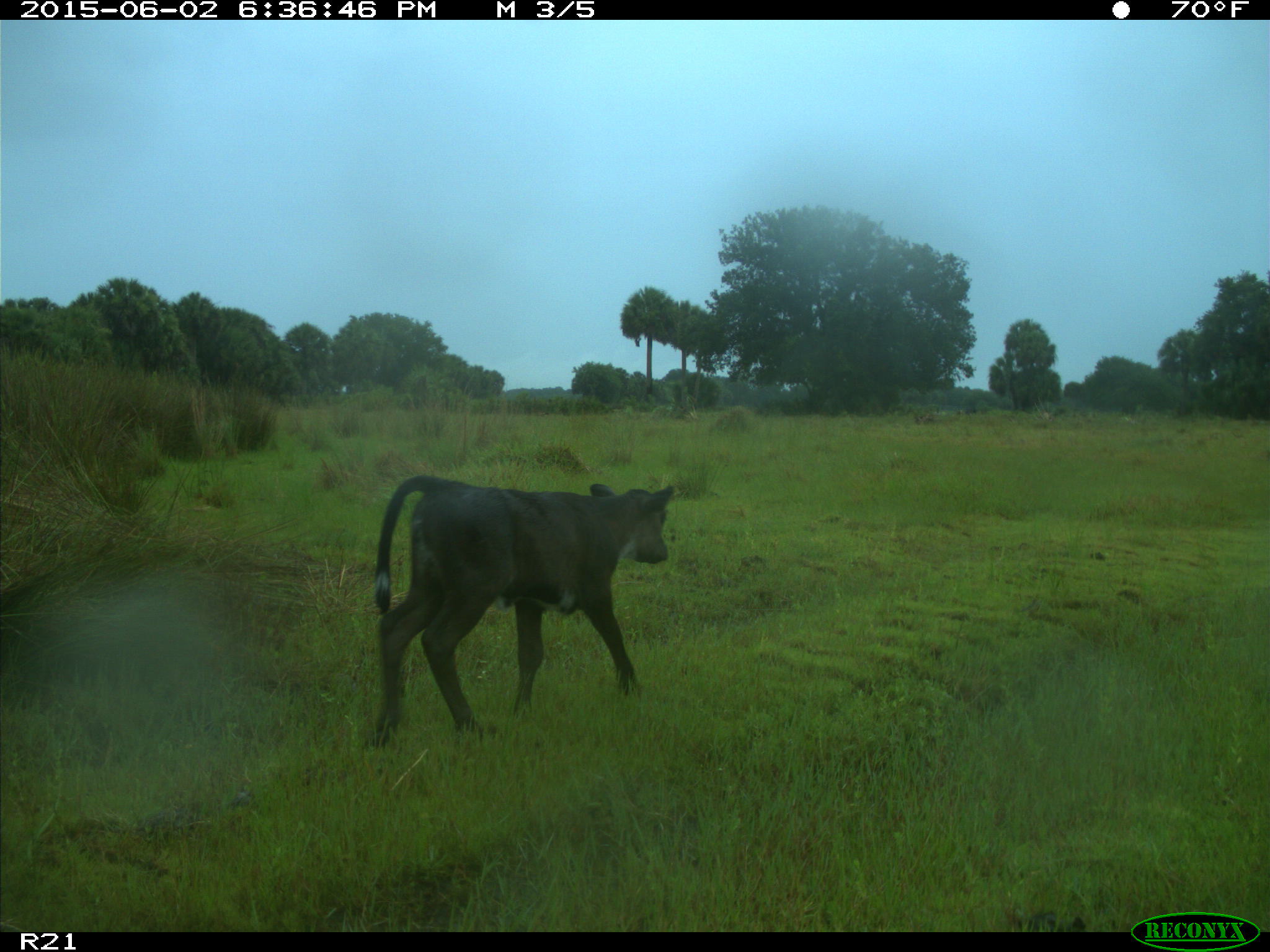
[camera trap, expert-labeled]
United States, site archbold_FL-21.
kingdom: Animalia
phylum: Chordata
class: Mammalia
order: Artiodactyla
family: Bovidae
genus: Bos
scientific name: Bos taurus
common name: domestic cow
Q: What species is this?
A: Bos taurus (domestic cow).